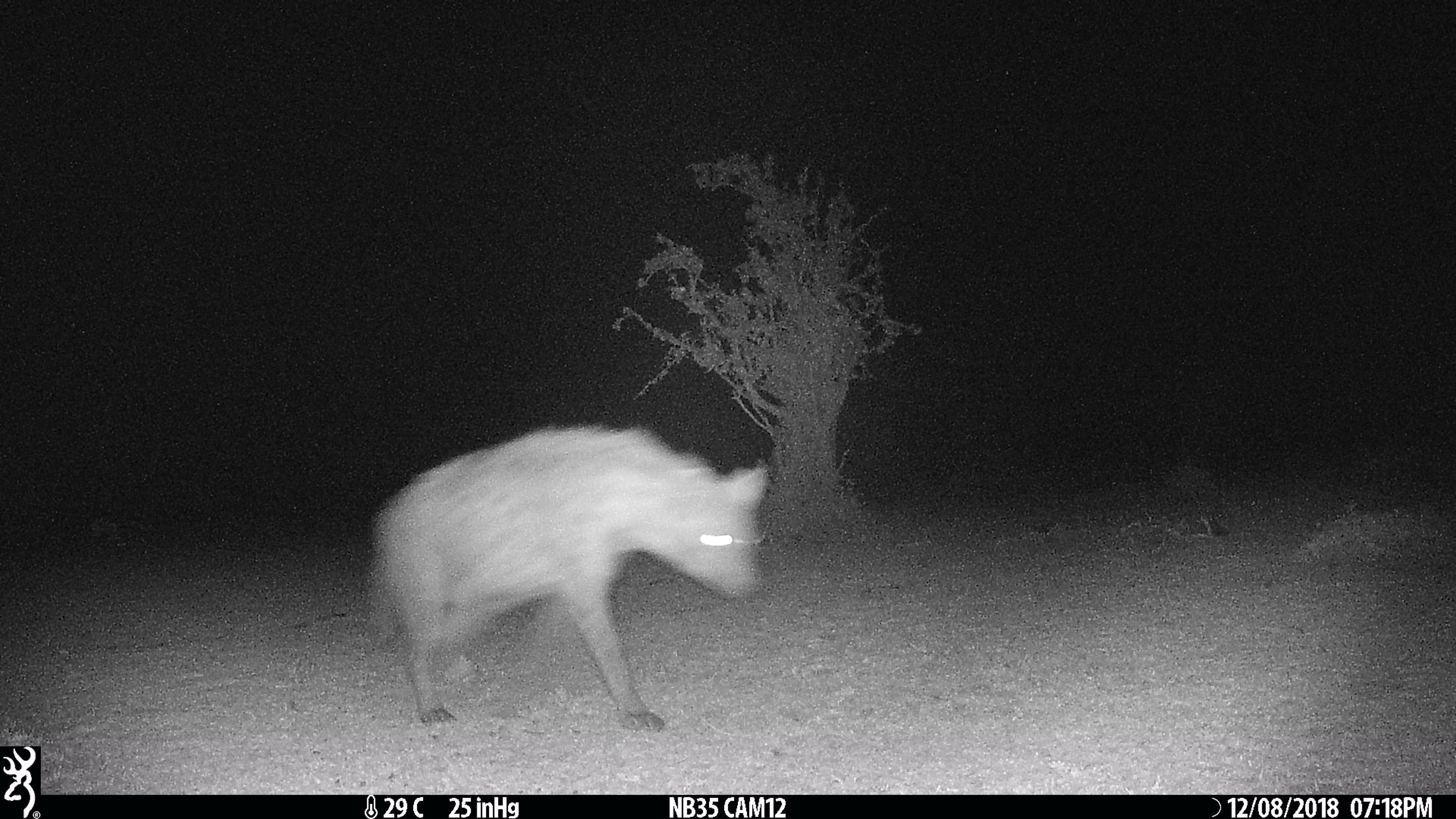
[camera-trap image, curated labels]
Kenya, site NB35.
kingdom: Animalia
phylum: Chordata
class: Mammalia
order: Carnivora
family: Hyaenidae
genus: Crocuta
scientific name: Crocuta crocuta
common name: spotted hyena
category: hyena spotted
Hyena spotted (spotted hyena) (Crocuta crocuta).